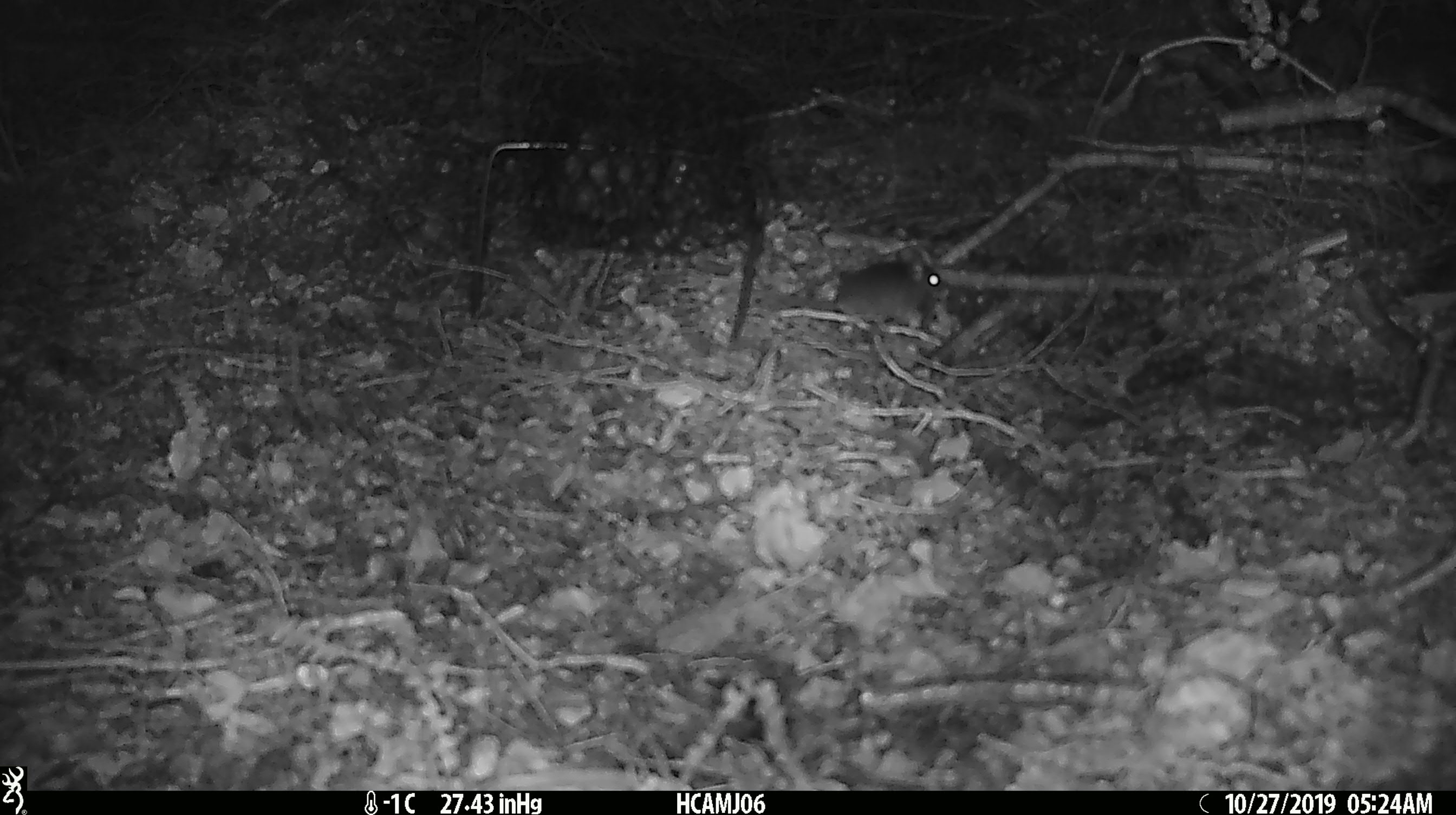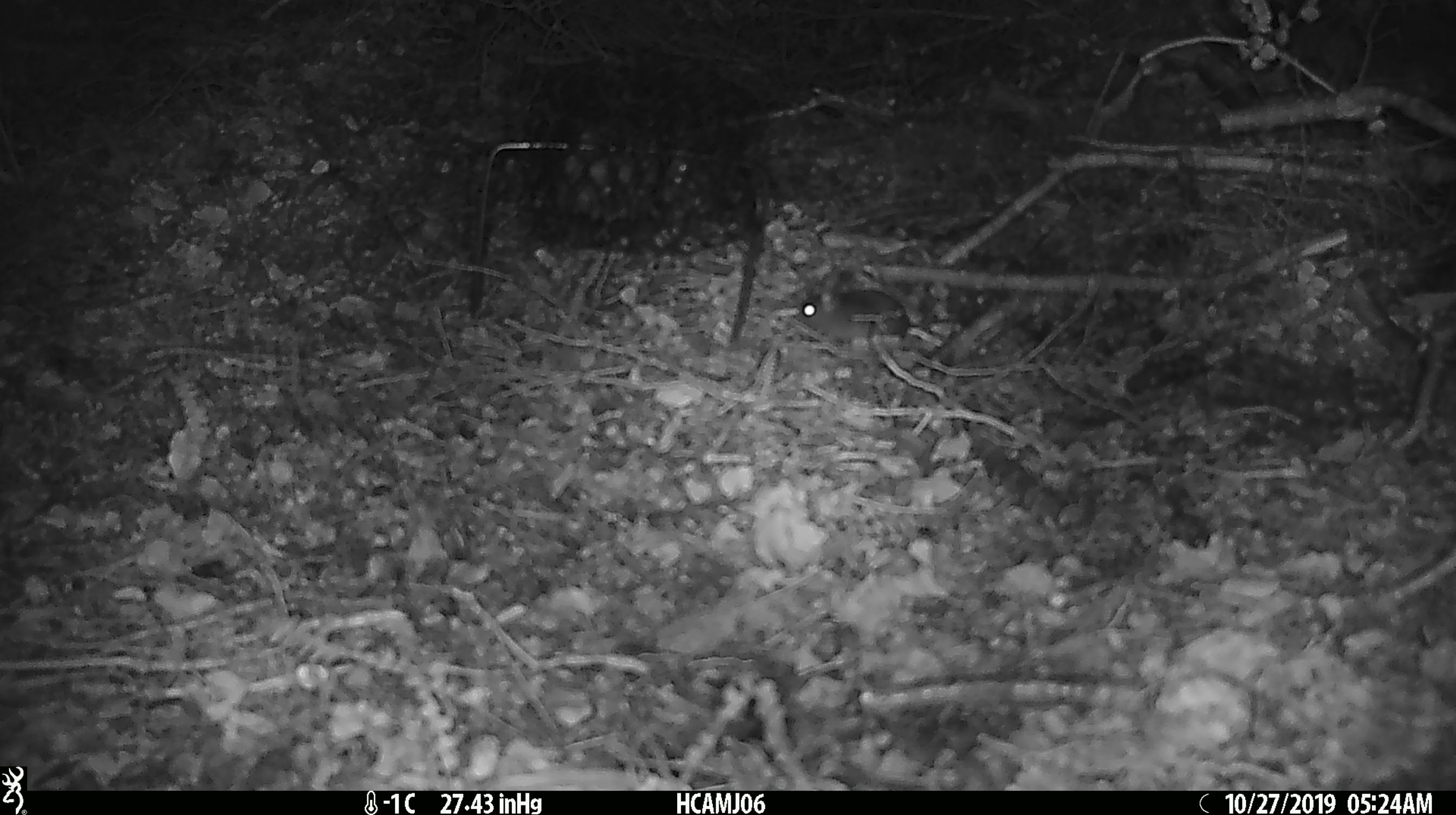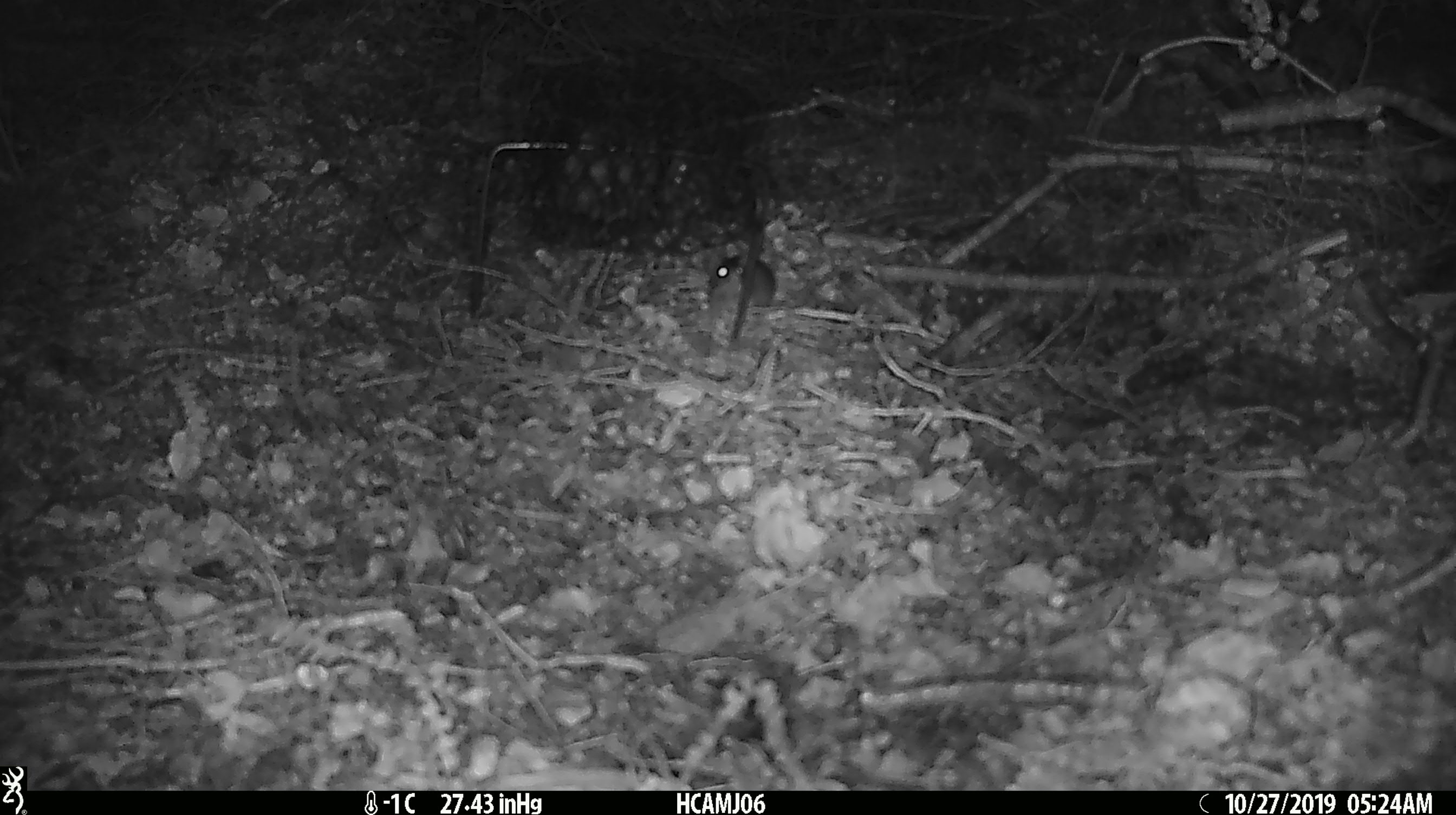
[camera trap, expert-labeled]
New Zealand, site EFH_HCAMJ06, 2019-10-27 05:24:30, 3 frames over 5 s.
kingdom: Animalia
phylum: Chordata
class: Mammalia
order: Rodentia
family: Muridae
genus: Mus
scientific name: Mus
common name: mouse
Mouse (Mus).